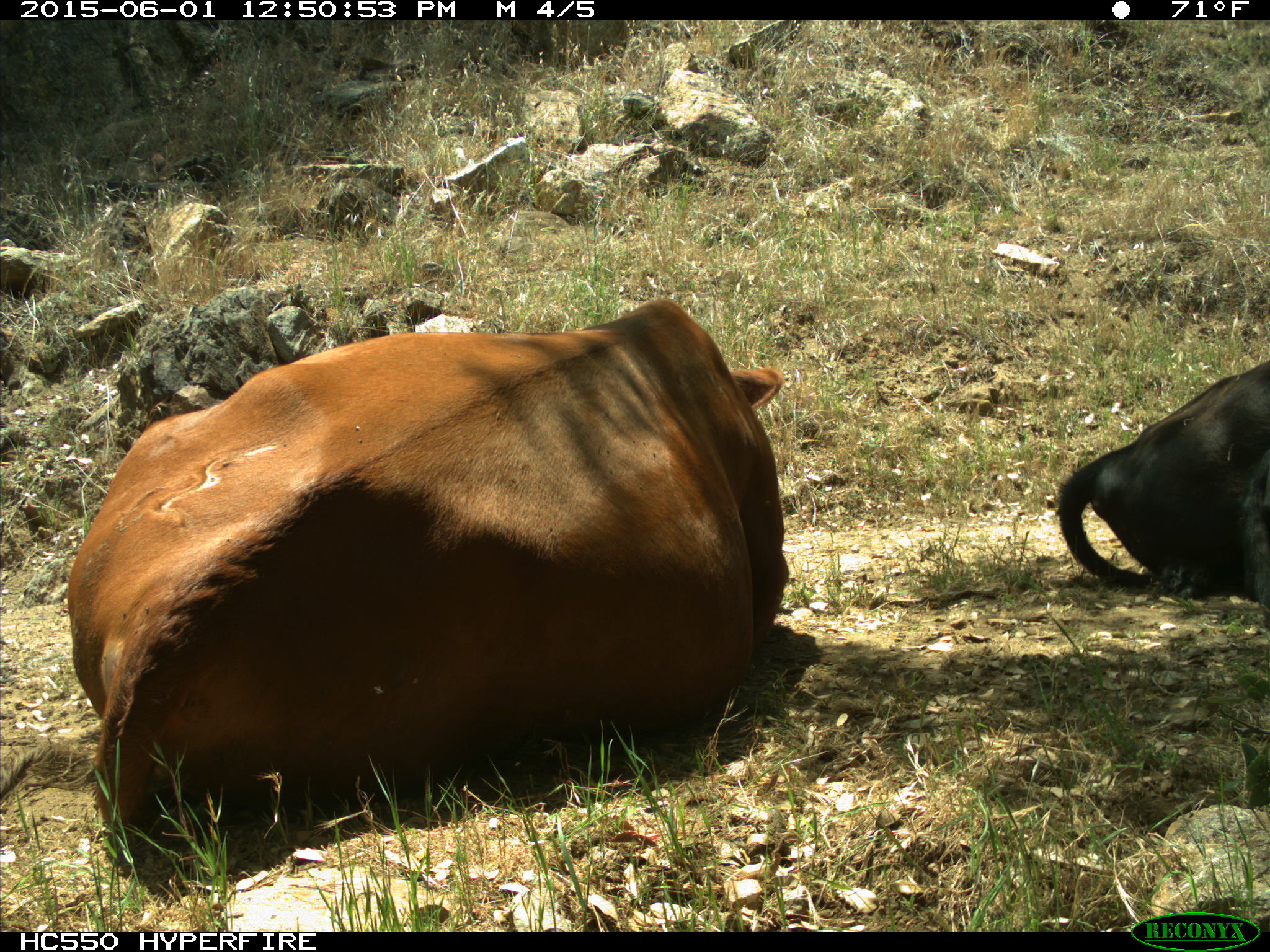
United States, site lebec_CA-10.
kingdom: Animalia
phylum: Chordata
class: Mammalia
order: Artiodactyla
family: Bovidae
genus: Bos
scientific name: Bos taurus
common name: domestic cow